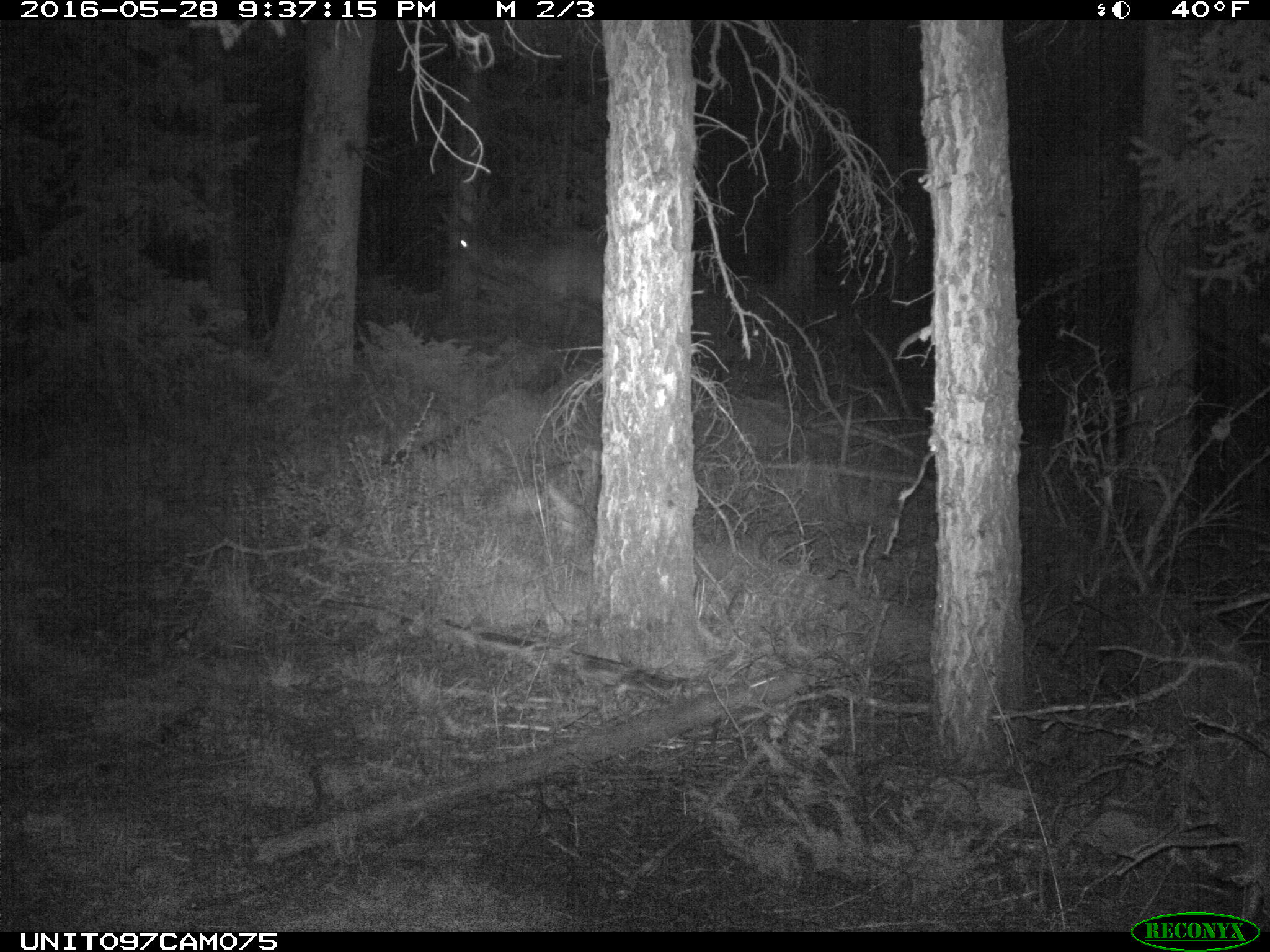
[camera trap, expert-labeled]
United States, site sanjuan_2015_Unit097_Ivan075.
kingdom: Animalia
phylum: Chordata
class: Mammalia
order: Artiodactyla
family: Cervidae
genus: Cervus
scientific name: Cervus elaphus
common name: red deer